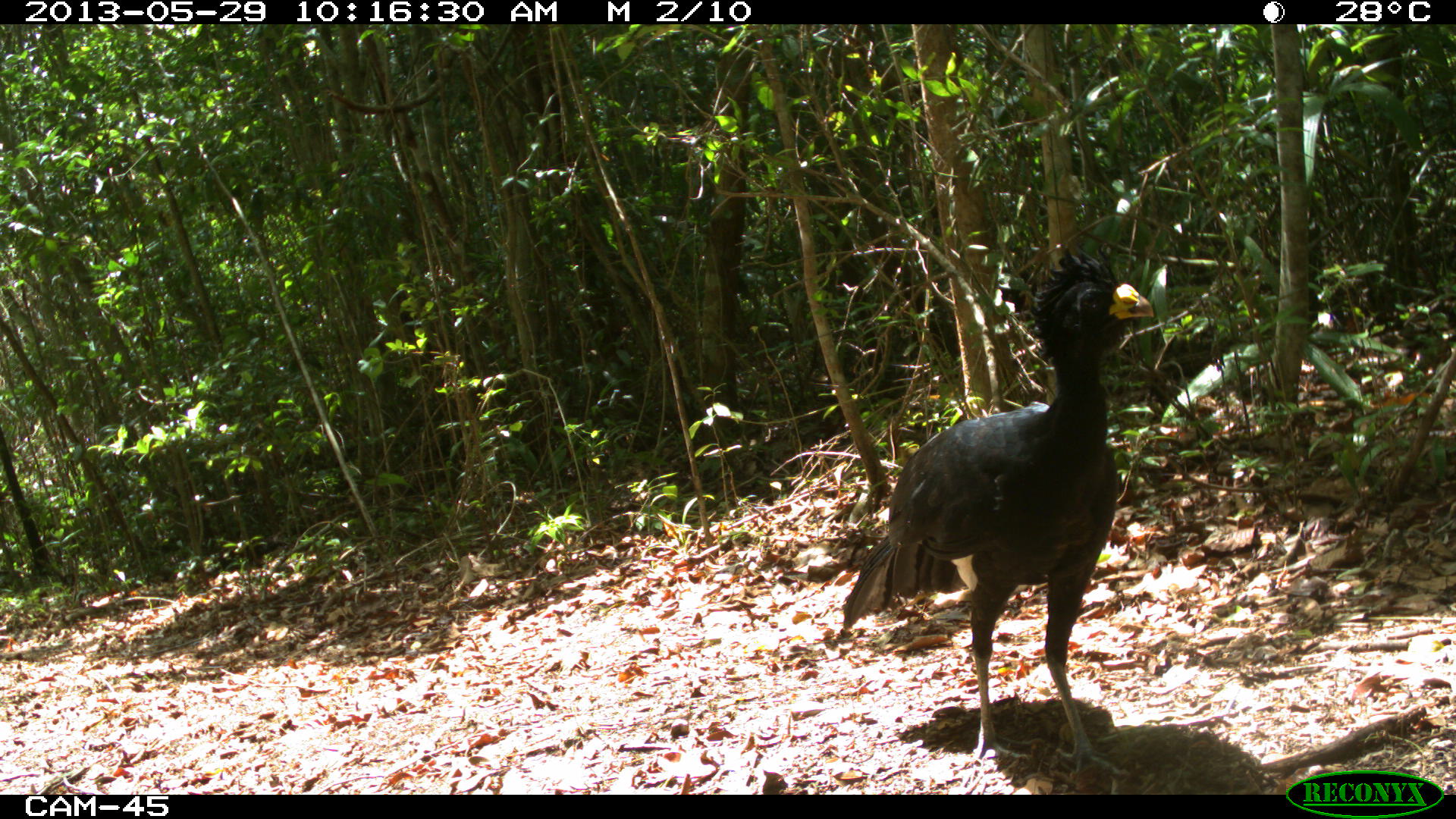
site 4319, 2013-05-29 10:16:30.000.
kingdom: Animalia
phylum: Chordata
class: Aves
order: Galliformes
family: Cracidae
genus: Crax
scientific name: Crax rubra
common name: great curassow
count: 1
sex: male